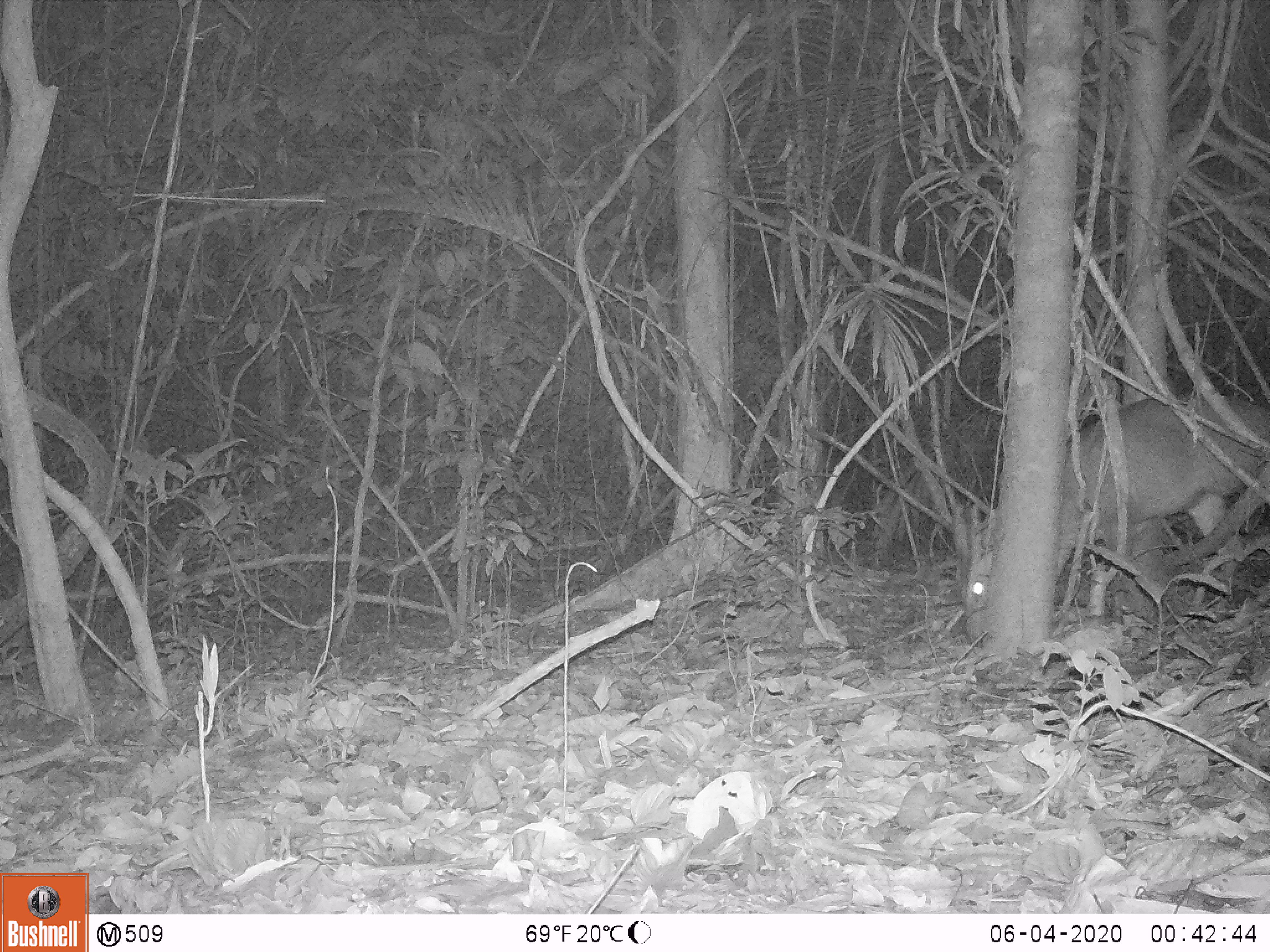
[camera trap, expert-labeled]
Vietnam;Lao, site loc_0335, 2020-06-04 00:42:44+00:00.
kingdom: Animalia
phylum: Chordata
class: Mammalia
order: Artiodactyla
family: Cervidae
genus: Muntiacus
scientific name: Muntiacus vuquangensis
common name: large-antlered muntjac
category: large antlered muntjac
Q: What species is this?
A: Large antlered muntjac (large-antlered muntjac) (Muntiacus vuquangensis).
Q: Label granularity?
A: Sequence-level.